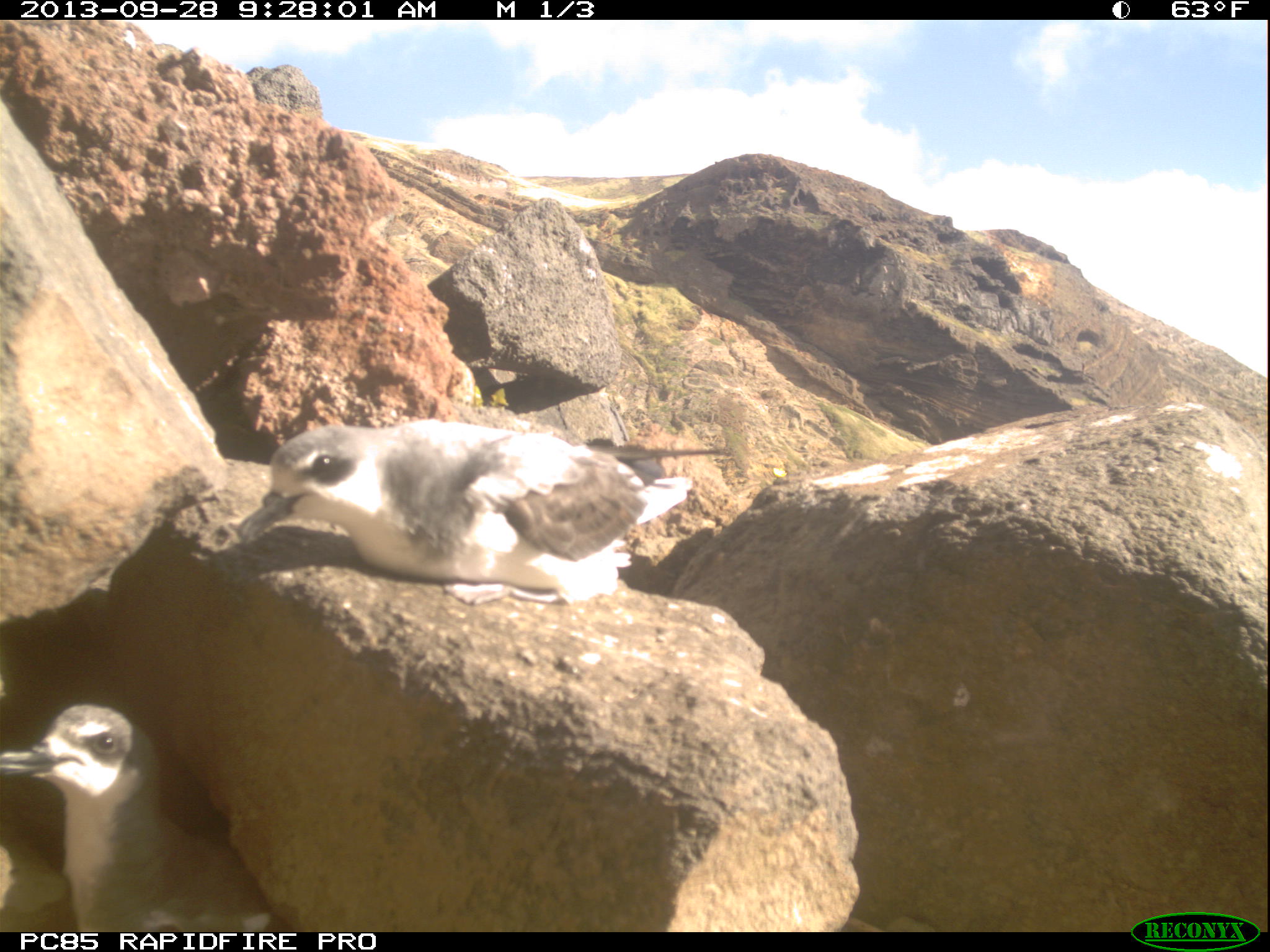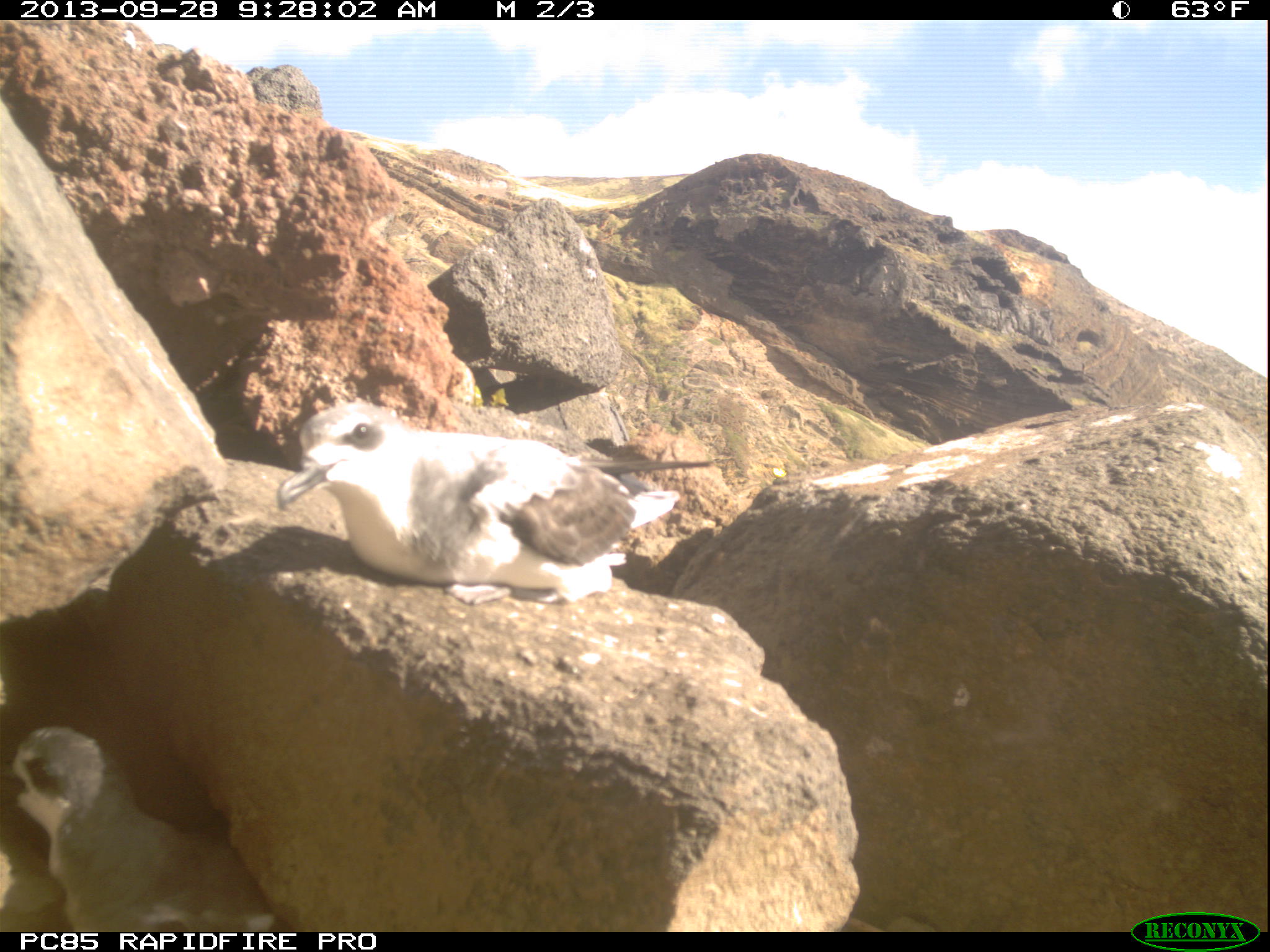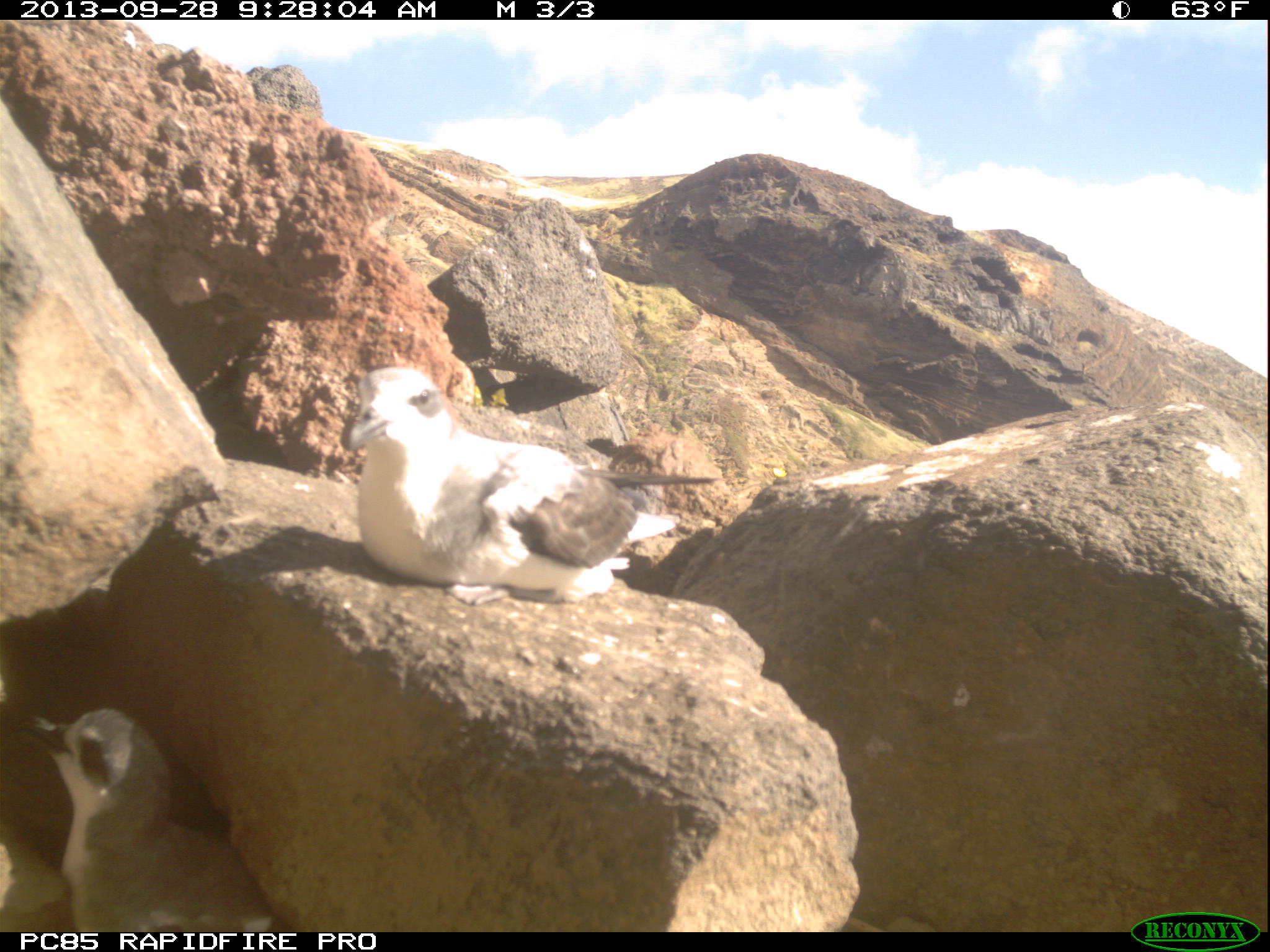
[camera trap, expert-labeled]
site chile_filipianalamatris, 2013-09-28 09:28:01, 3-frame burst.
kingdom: Animalia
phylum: Chordata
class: Aves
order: Procellariiformes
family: Procellariidae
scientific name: Procellariidae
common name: petrel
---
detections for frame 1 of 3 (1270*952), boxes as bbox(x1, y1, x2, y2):
petrel: bbox(226, 413, 729, 613); bbox(0, 691, 287, 934)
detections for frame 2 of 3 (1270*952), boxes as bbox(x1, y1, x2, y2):
petrel: bbox(269, 397, 722, 609); bbox(1, 726, 281, 930)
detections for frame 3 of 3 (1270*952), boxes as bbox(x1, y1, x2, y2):
petrel: bbox(336, 362, 720, 606); bbox(15, 689, 290, 928)